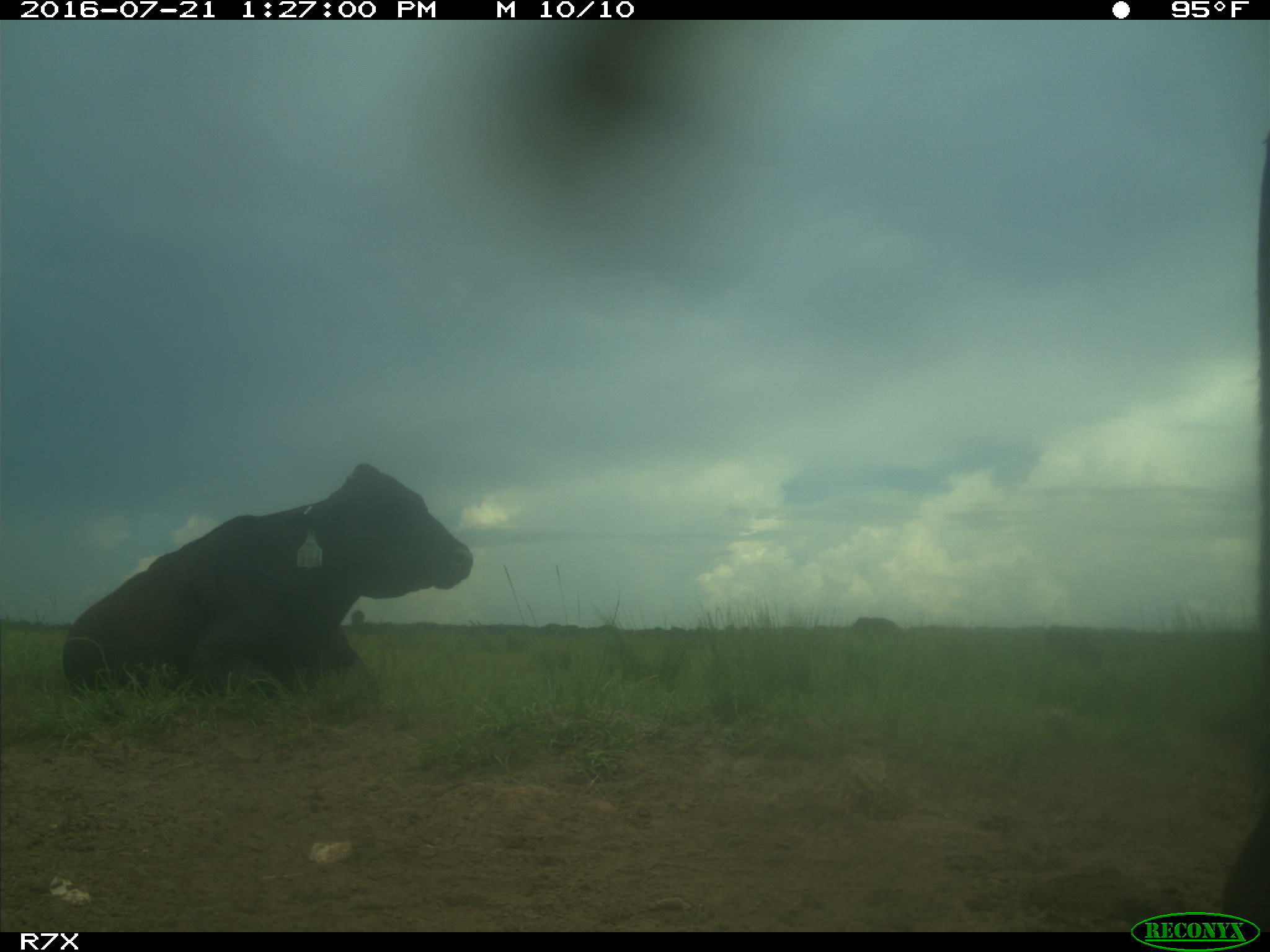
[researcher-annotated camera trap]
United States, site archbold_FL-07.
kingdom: Animalia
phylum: Chordata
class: Mammalia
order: Artiodactyla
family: Bovidae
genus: Bos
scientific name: Bos taurus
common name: domestic cow